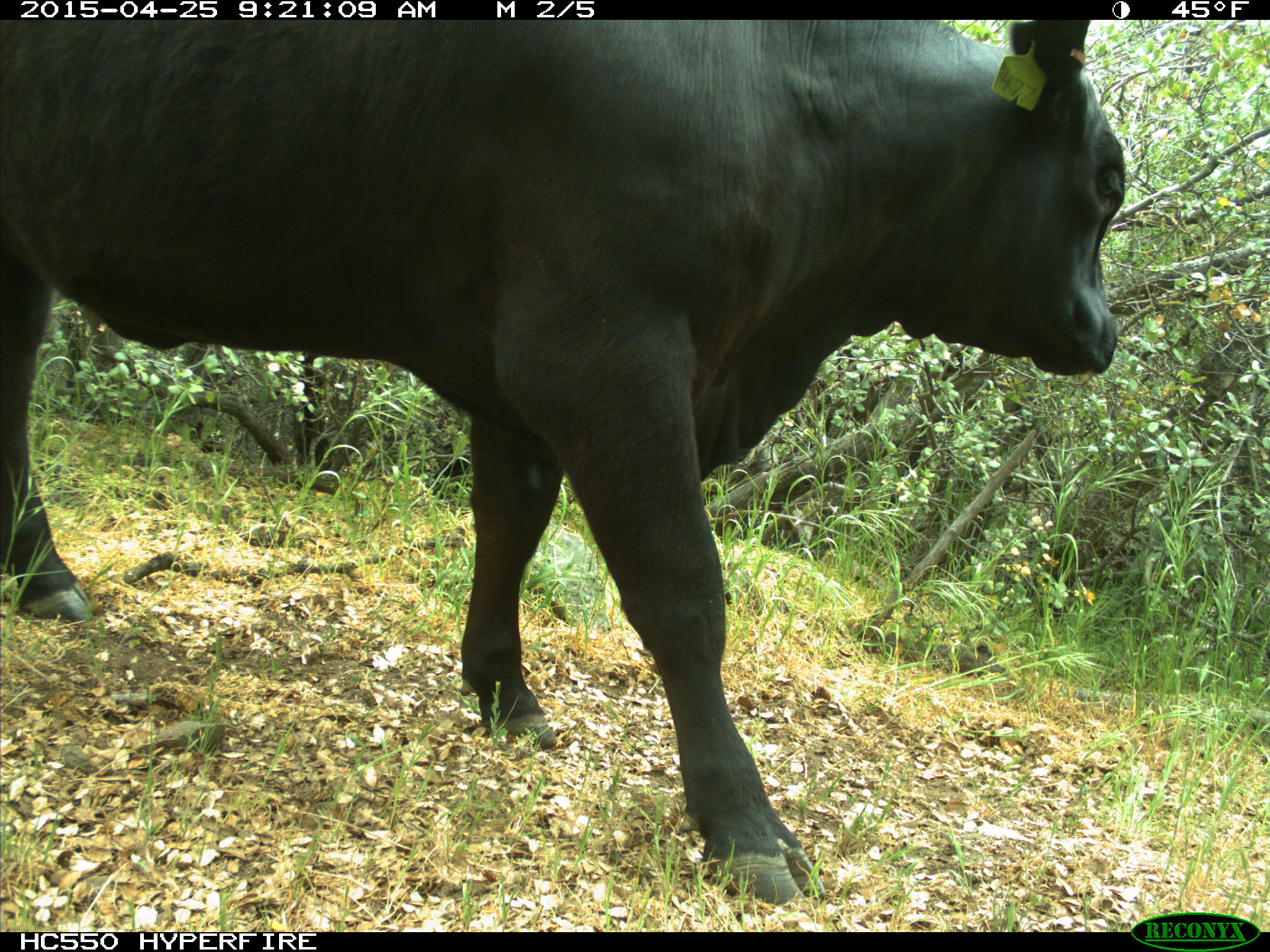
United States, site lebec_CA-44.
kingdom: Animalia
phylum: Chordata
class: Mammalia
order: Artiodactyla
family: Suidae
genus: Sus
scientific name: Sus scrofa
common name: wild boar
Sus scrofa (wild boar).